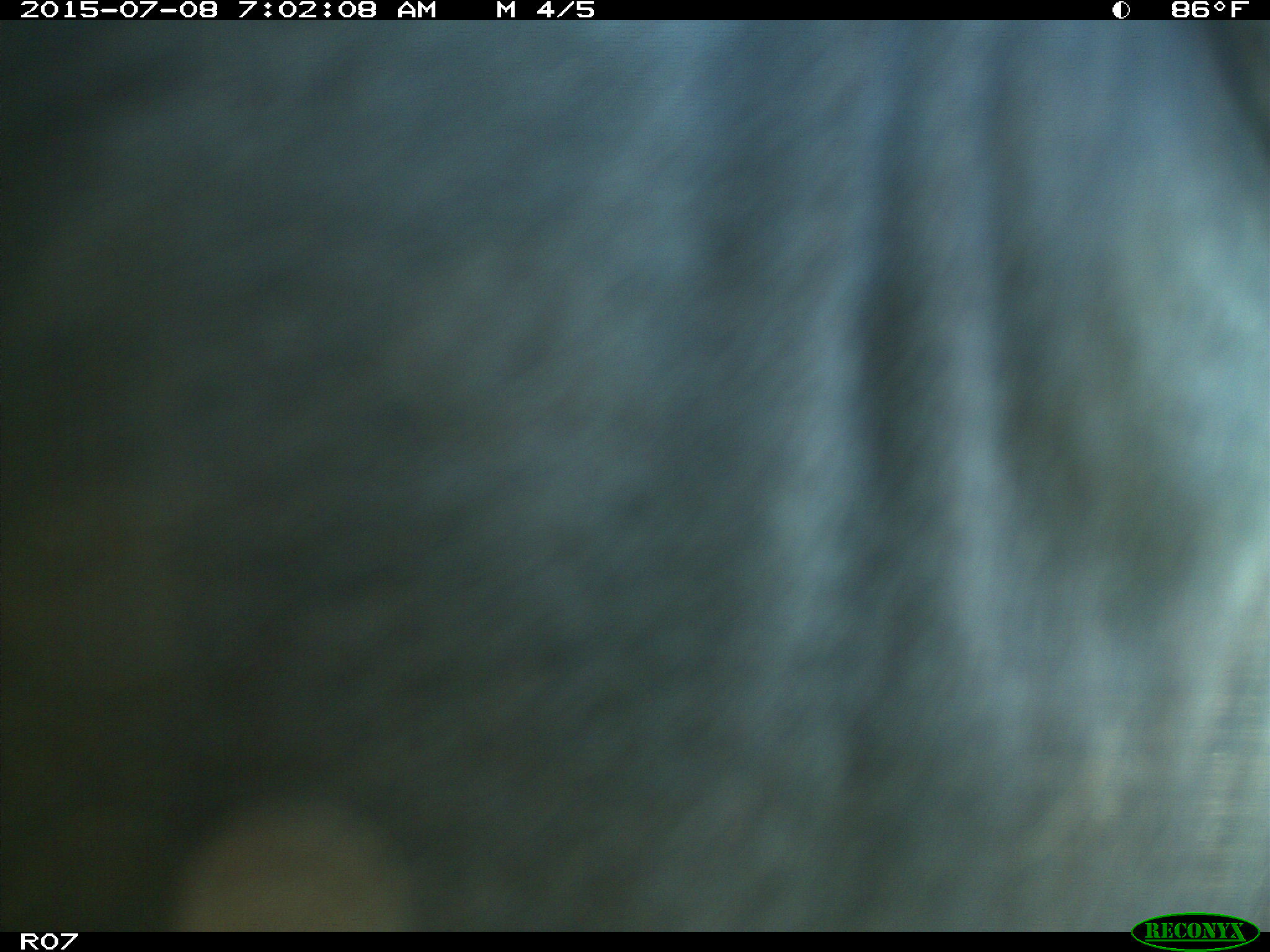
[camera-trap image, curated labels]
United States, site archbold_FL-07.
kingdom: Animalia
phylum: Chordata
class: Mammalia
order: Artiodactyla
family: Bovidae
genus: Bos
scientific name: Bos taurus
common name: domestic cow